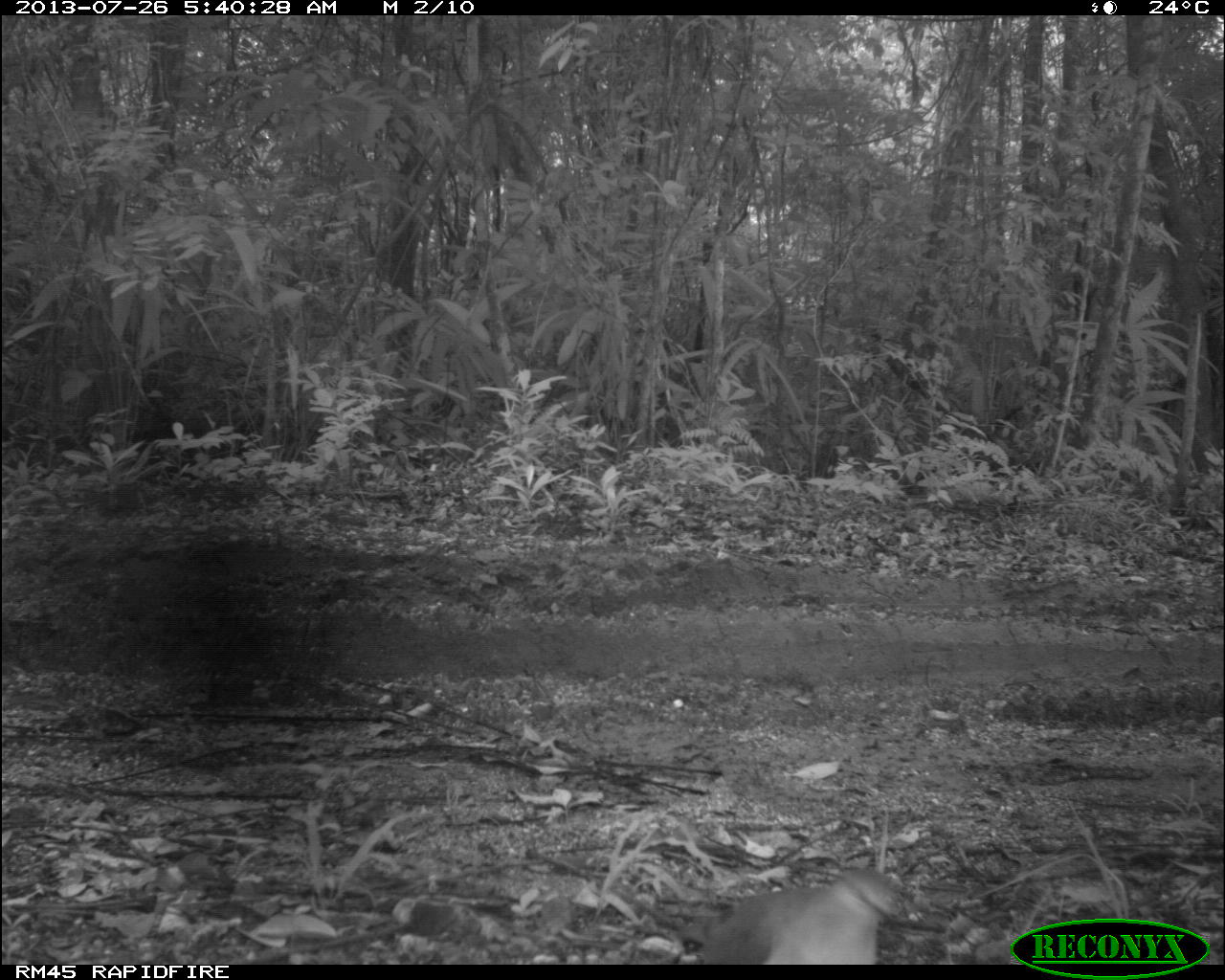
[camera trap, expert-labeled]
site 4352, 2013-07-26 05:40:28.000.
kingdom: Animalia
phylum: Chordata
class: Aves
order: Columbiformes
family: Columbidae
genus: Leptotila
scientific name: Leptotila plumbeiceps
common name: gray-headed dove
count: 1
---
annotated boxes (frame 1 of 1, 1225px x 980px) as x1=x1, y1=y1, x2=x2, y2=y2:
leptotila plumbeiceps: x1=699, y1=865, x2=926, y2=965